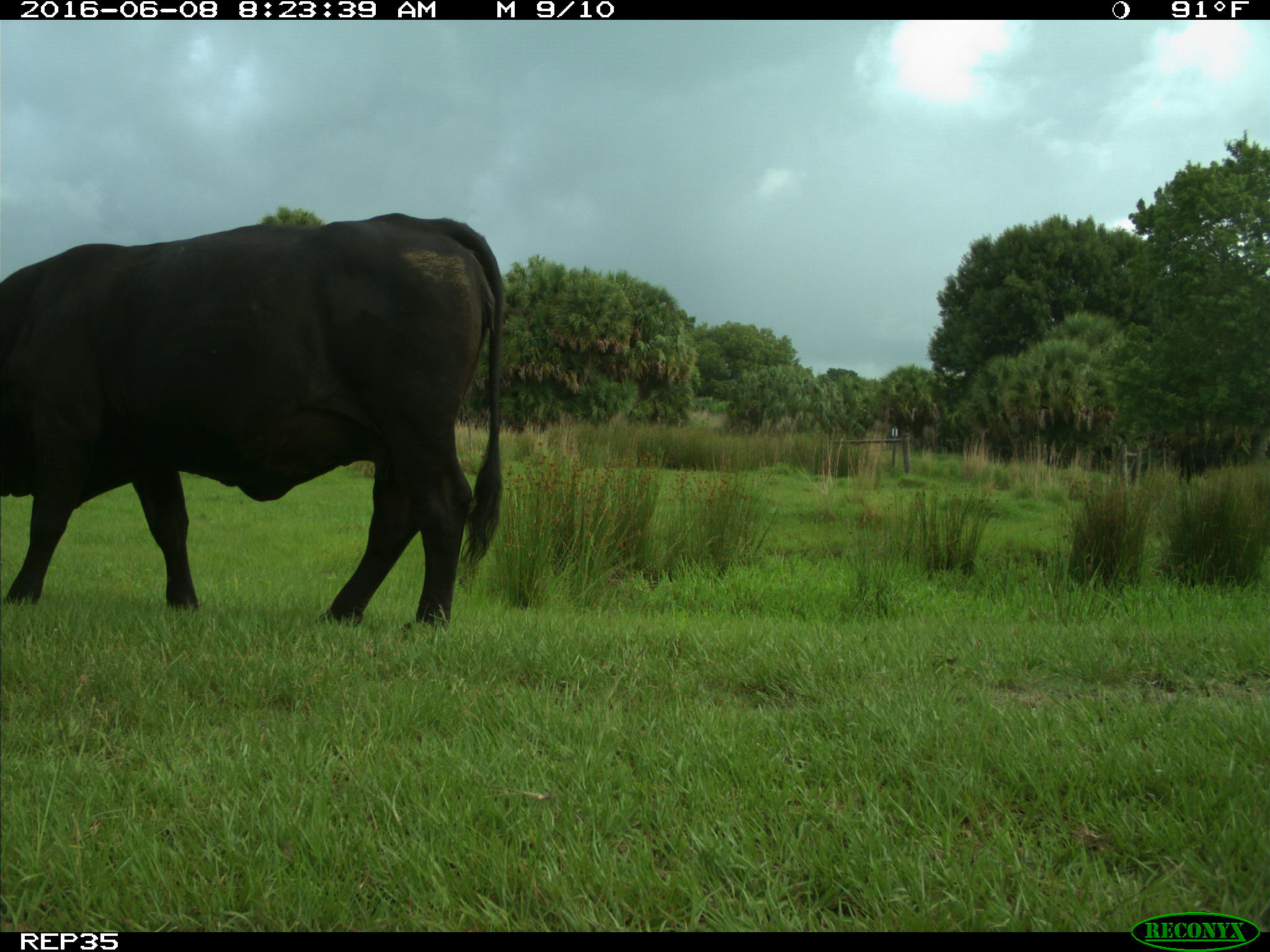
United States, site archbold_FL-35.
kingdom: Animalia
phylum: Chordata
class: Mammalia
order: Artiodactyla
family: Bovidae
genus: Bos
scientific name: Bos taurus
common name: domestic cow